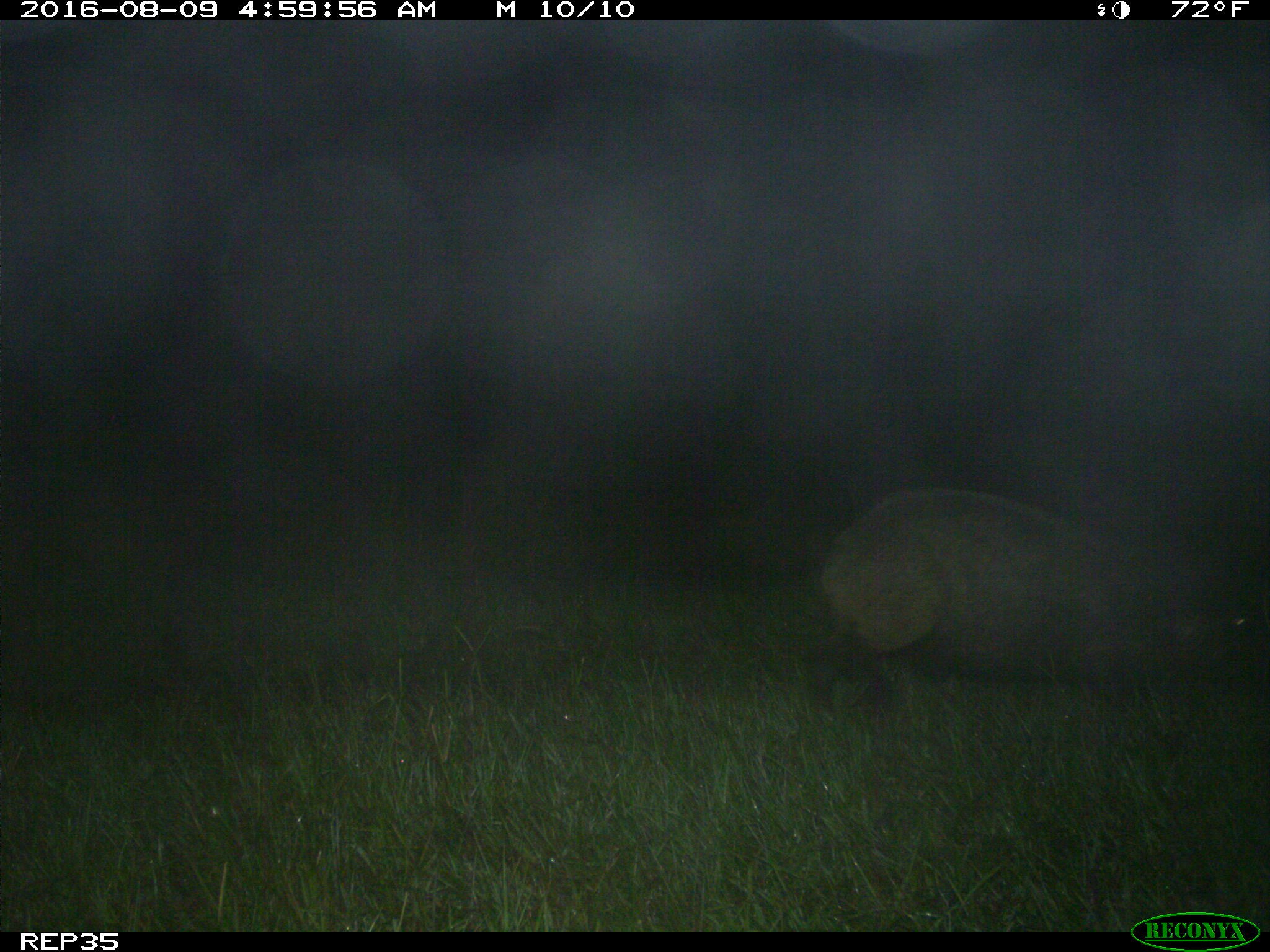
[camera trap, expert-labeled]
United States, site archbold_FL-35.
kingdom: Animalia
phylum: Chordata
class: Mammalia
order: Artiodactyla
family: Suidae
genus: Sus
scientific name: Sus scrofa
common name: wild boar